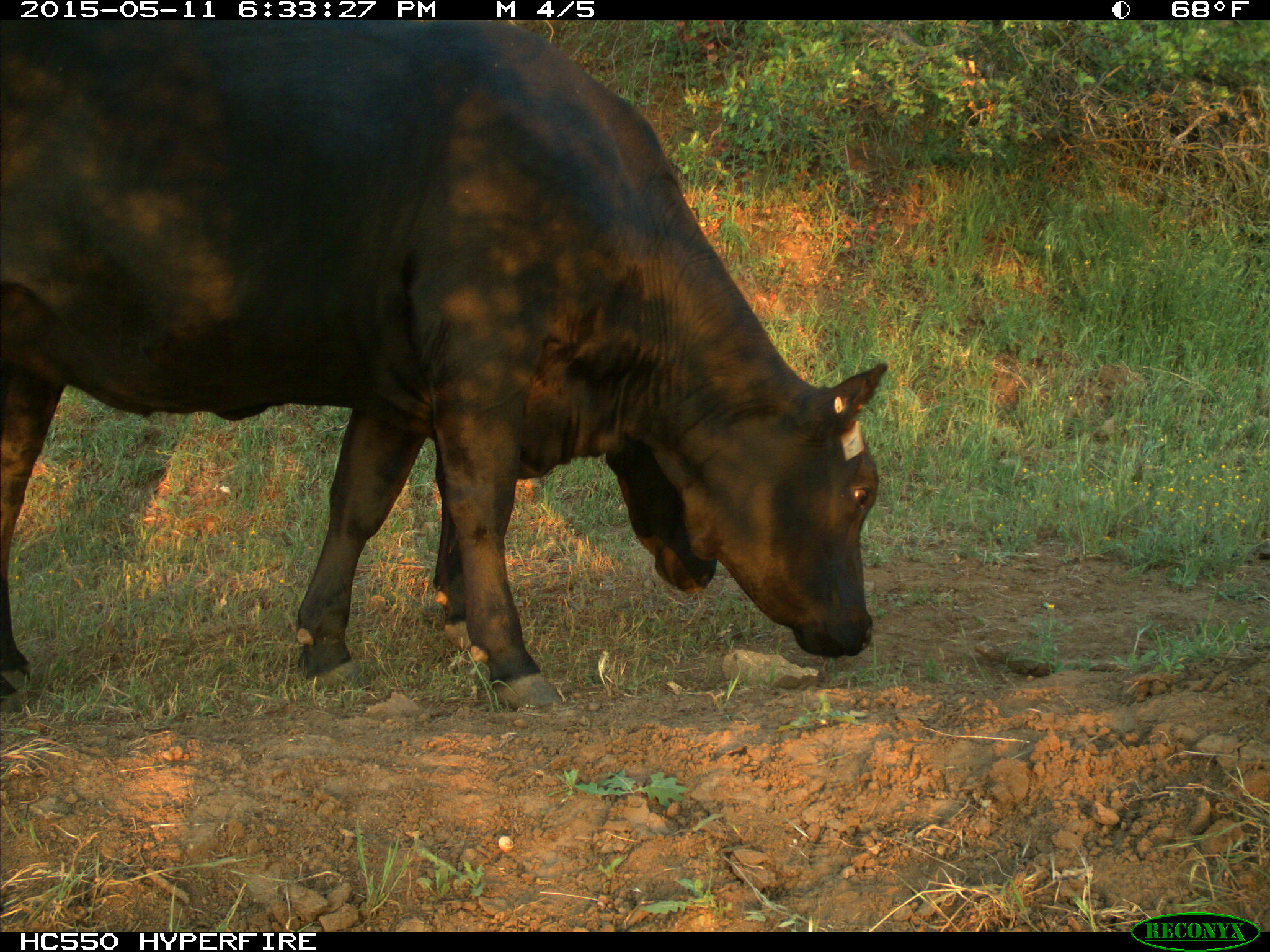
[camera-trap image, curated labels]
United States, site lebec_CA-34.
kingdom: Animalia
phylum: Chordata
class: Mammalia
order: Artiodactyla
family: Bovidae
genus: Bos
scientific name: Bos taurus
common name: domestic cow